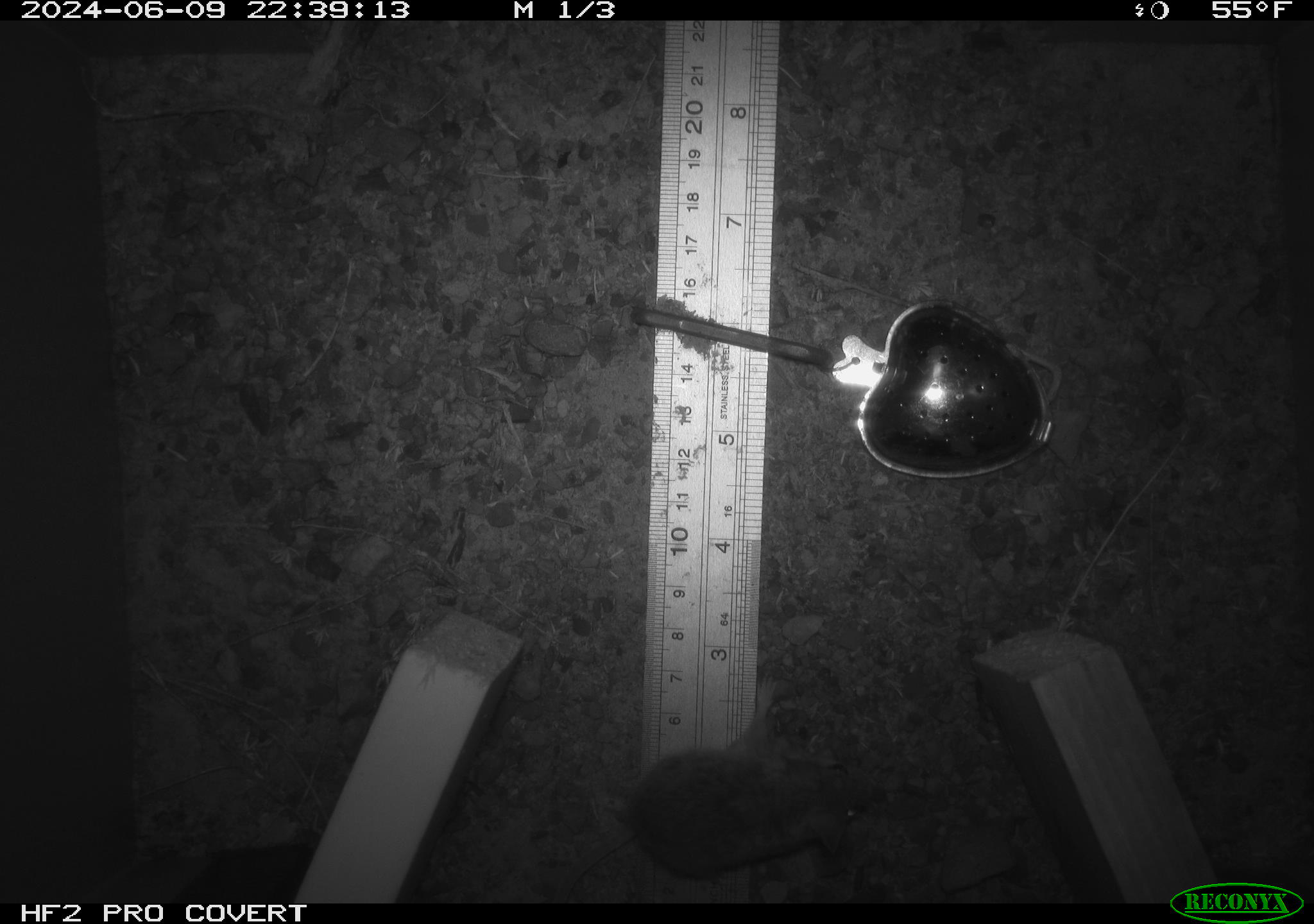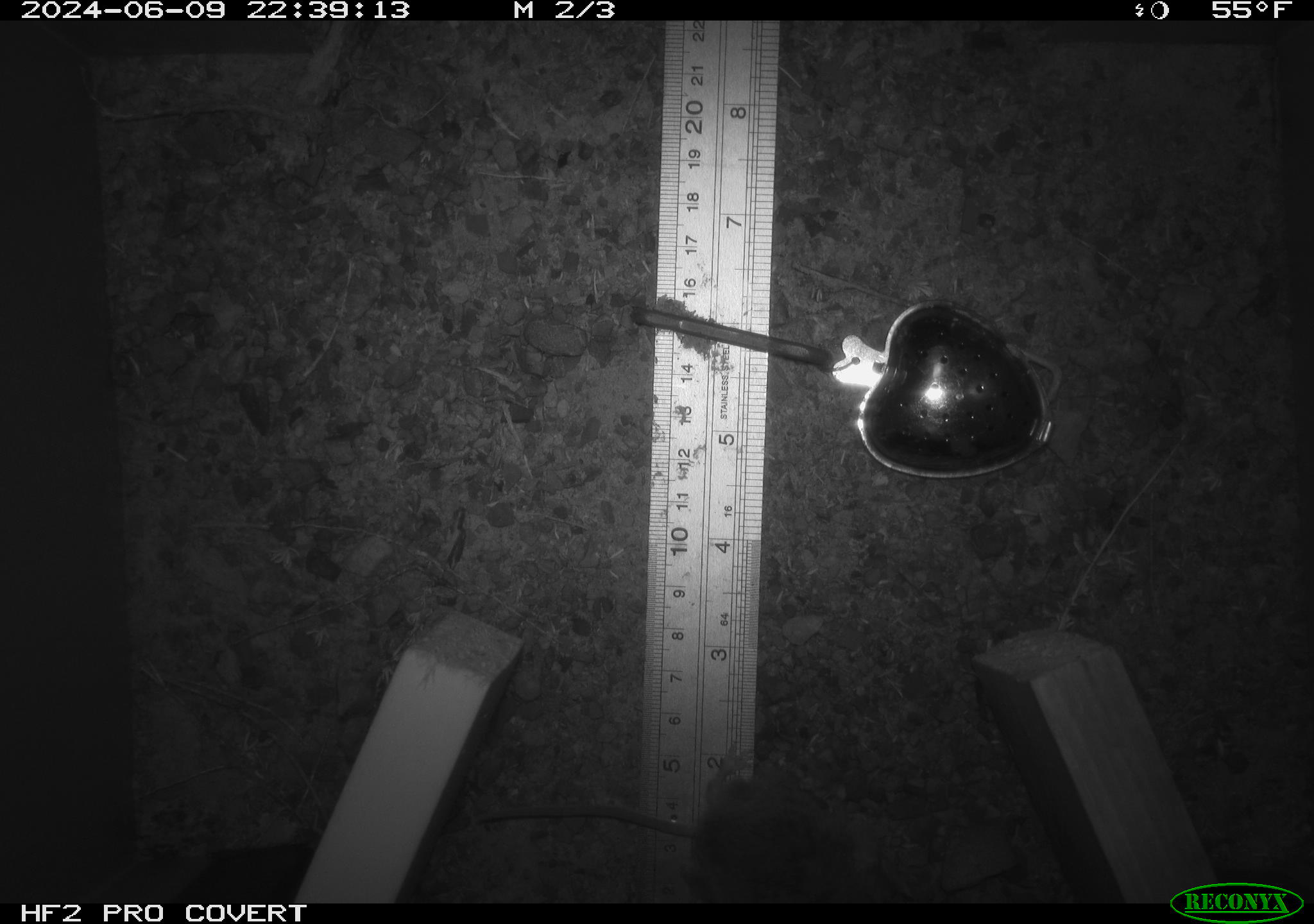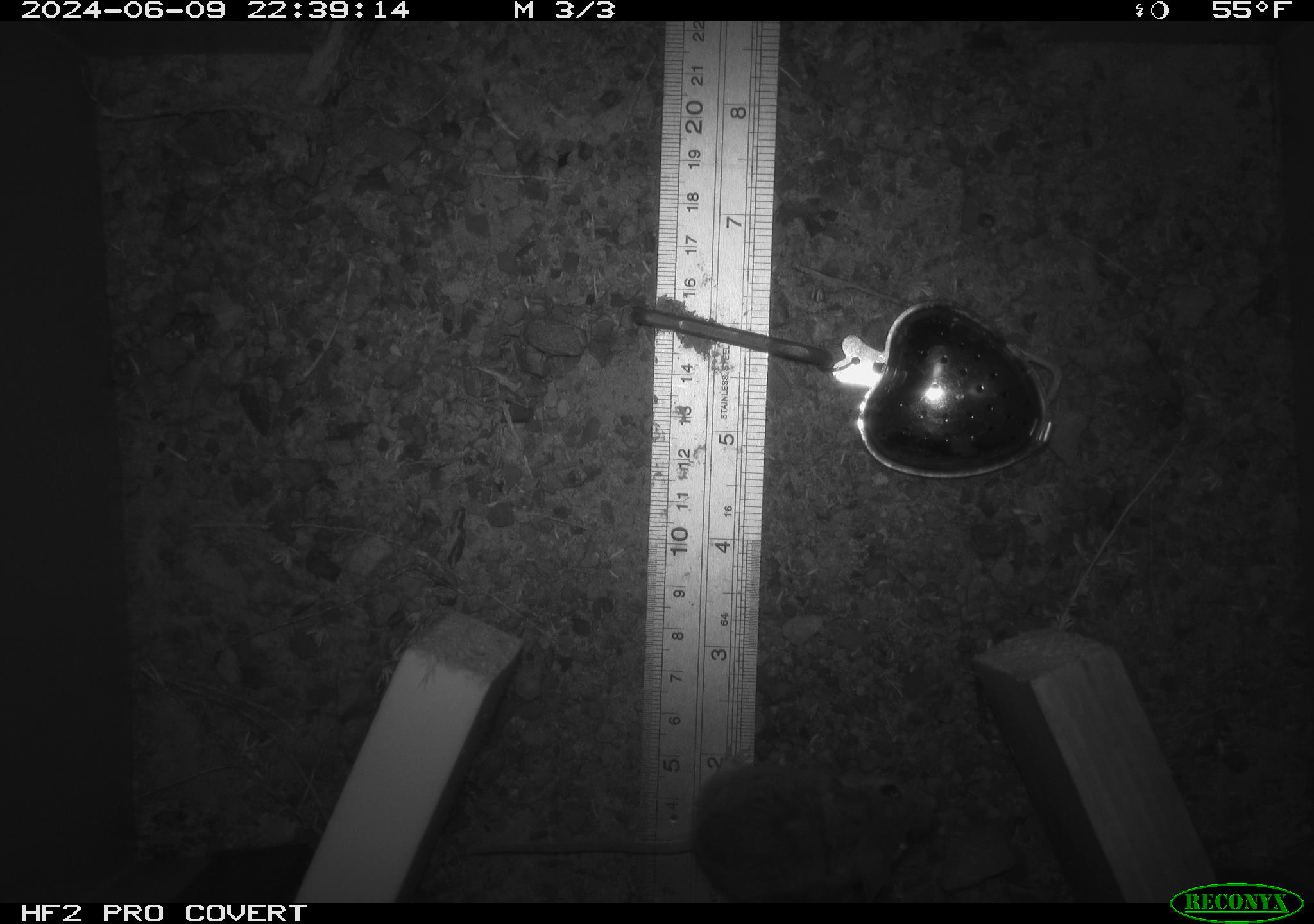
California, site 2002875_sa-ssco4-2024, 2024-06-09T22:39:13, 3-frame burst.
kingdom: Animalia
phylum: Chordata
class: Mammalia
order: Rodentia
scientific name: Rodentia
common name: mouse species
Mouse species (Rodentia).